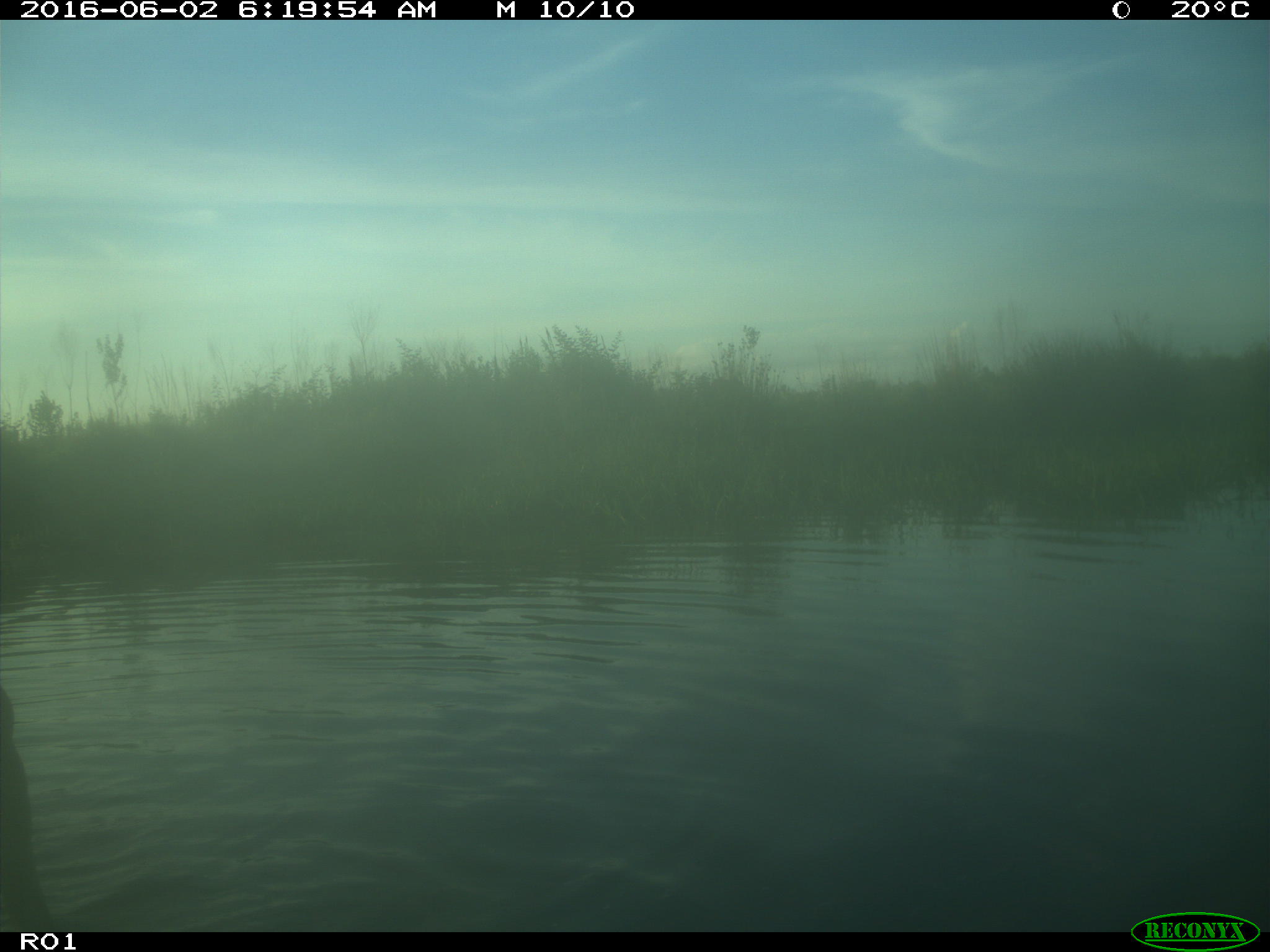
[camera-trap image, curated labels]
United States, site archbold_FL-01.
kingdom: Animalia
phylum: Chordata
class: Mammalia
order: Artiodactyla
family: Bovidae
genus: Bos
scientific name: Bos taurus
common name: domestic cow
Bos taurus (domestic cow).